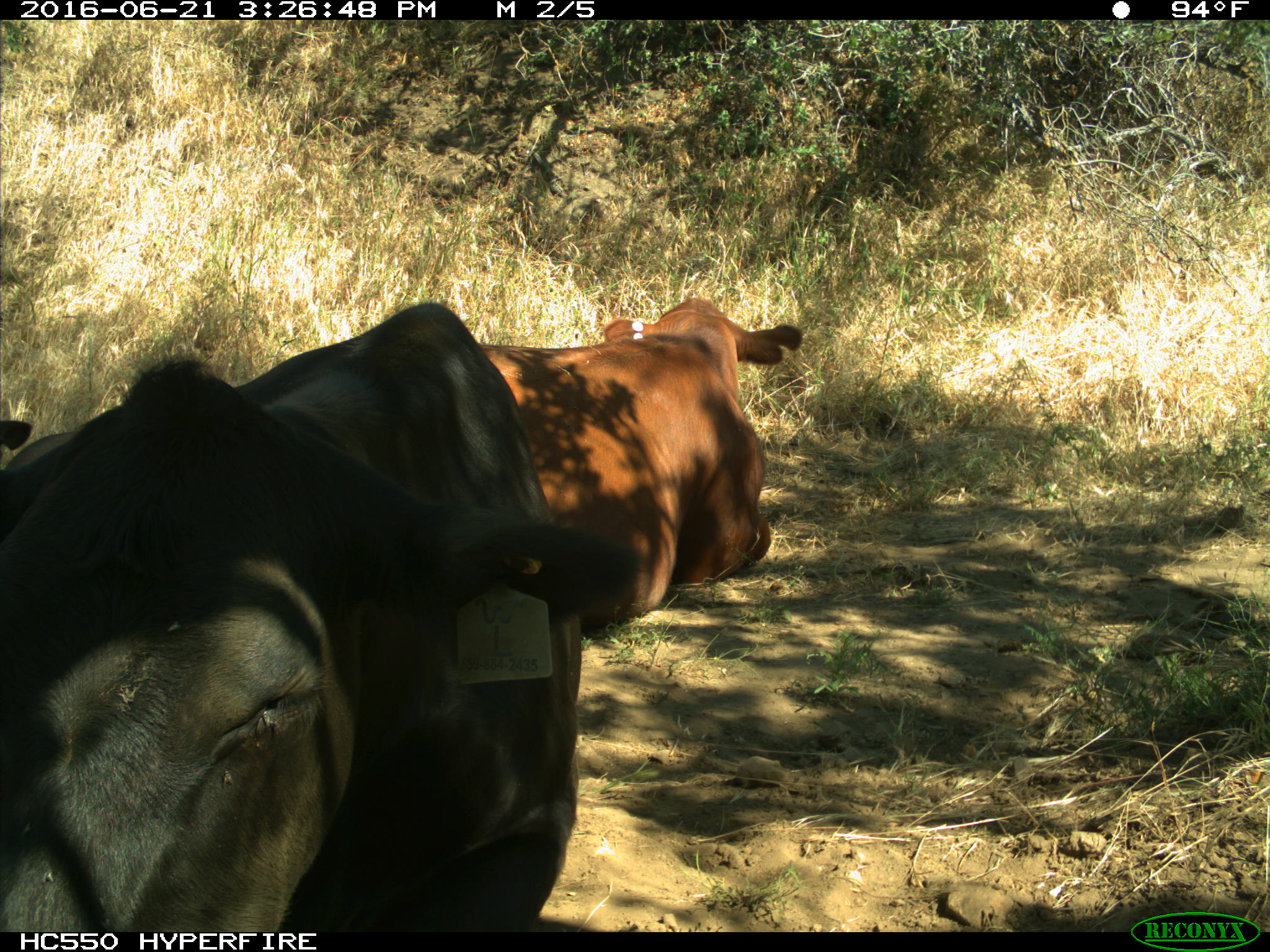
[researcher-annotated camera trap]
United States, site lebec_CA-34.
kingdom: Animalia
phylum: Chordata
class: Mammalia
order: Artiodactyla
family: Bovidae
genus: Bos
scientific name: Bos taurus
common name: domestic cow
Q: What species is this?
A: Bos taurus (domestic cow).